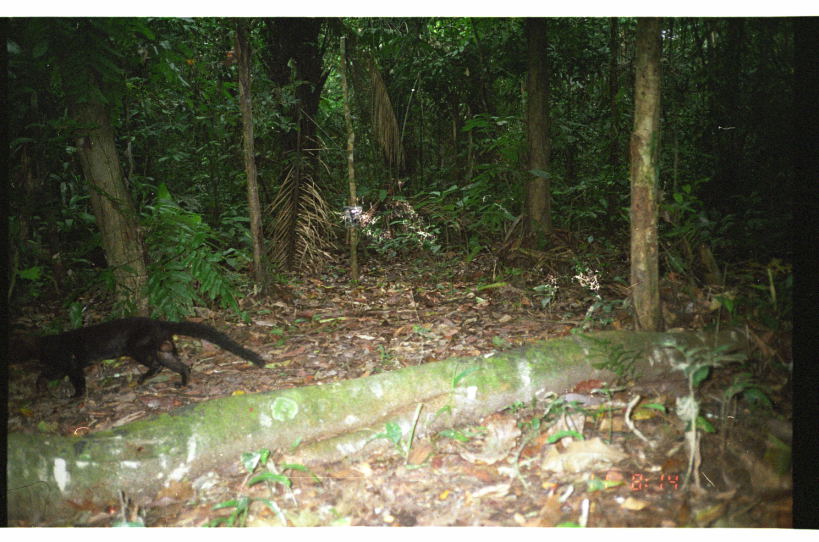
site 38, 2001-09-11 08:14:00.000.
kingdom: Animalia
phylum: Chordata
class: Mammalia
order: Carnivora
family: Mustelidae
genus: Eira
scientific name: Eira barbara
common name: tayra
Eira barbara (tayra).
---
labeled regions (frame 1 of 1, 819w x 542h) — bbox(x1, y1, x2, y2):
eira barbara: bbox(8, 313, 267, 402)